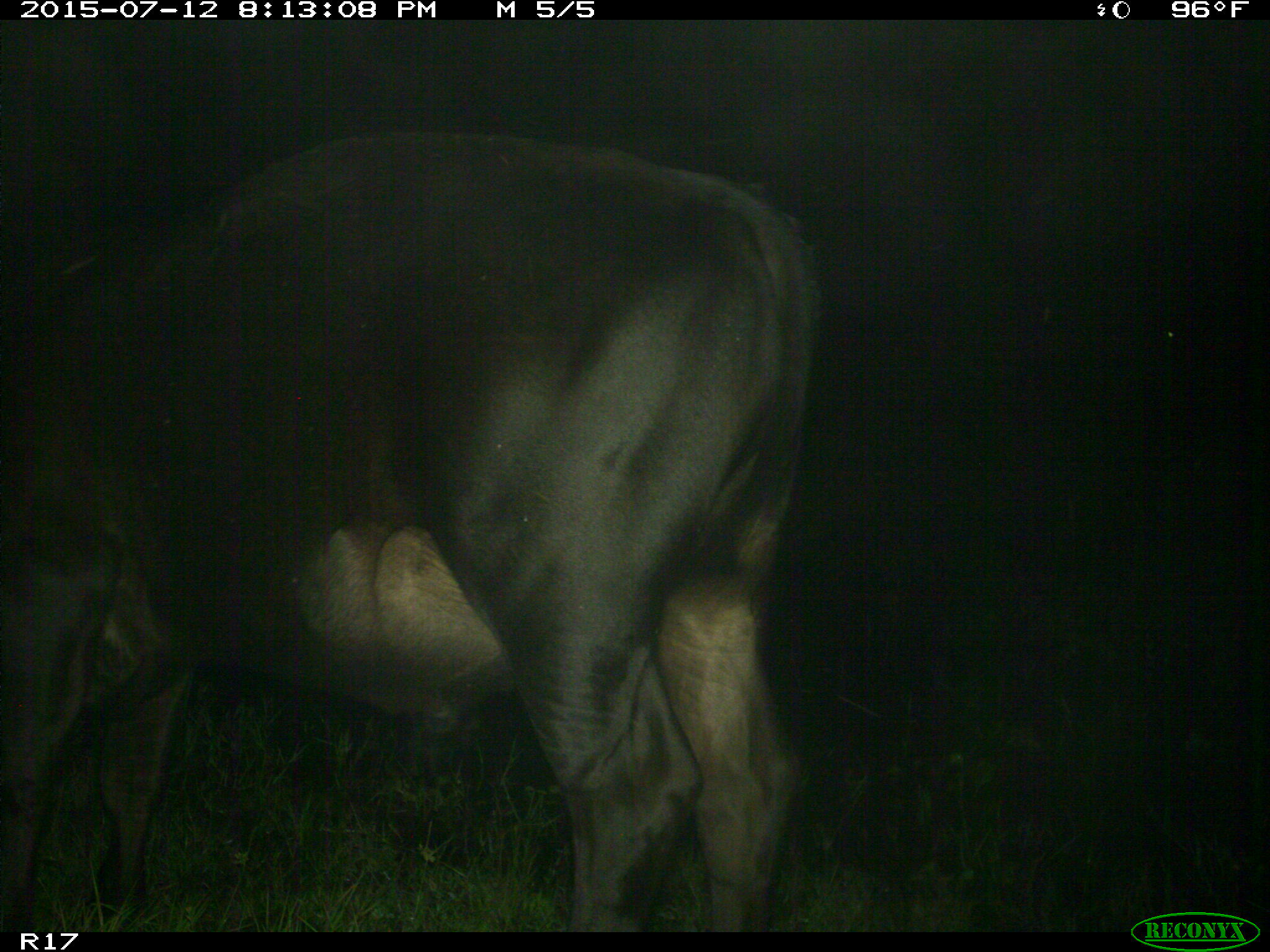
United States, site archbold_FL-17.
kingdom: Animalia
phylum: Chordata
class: Mammalia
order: Artiodactyla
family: Bovidae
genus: Bos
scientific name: Bos taurus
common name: domestic cow